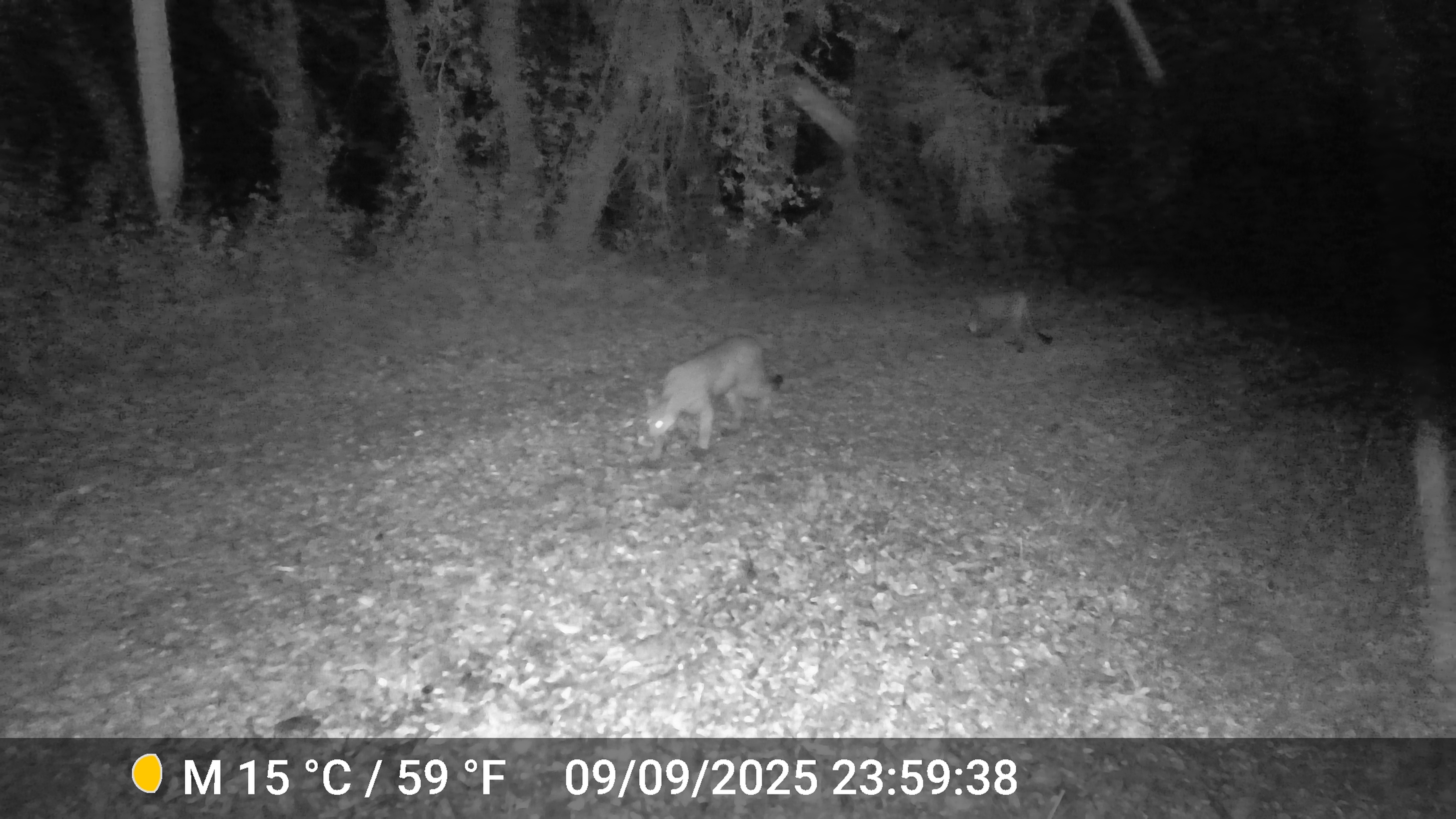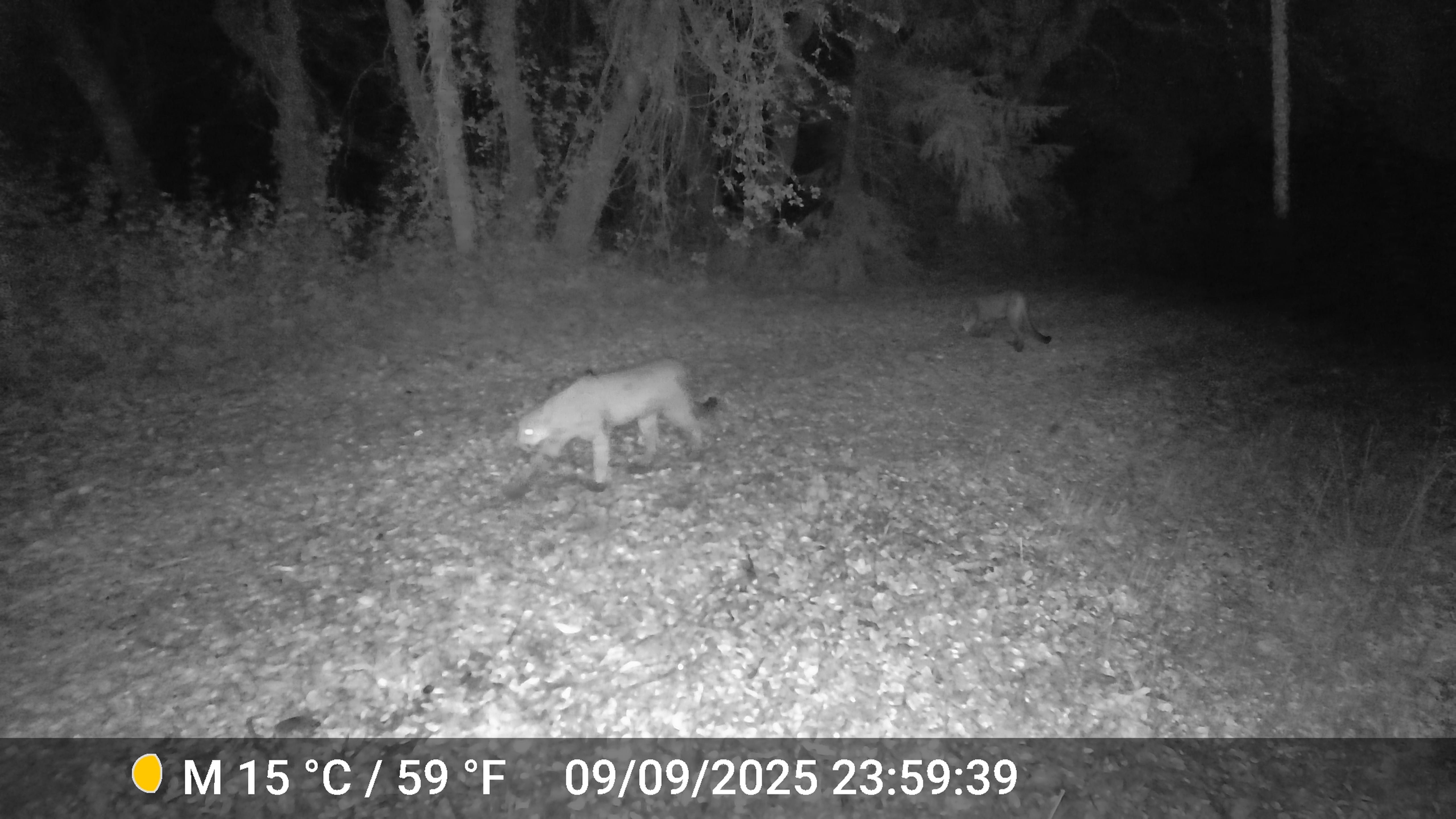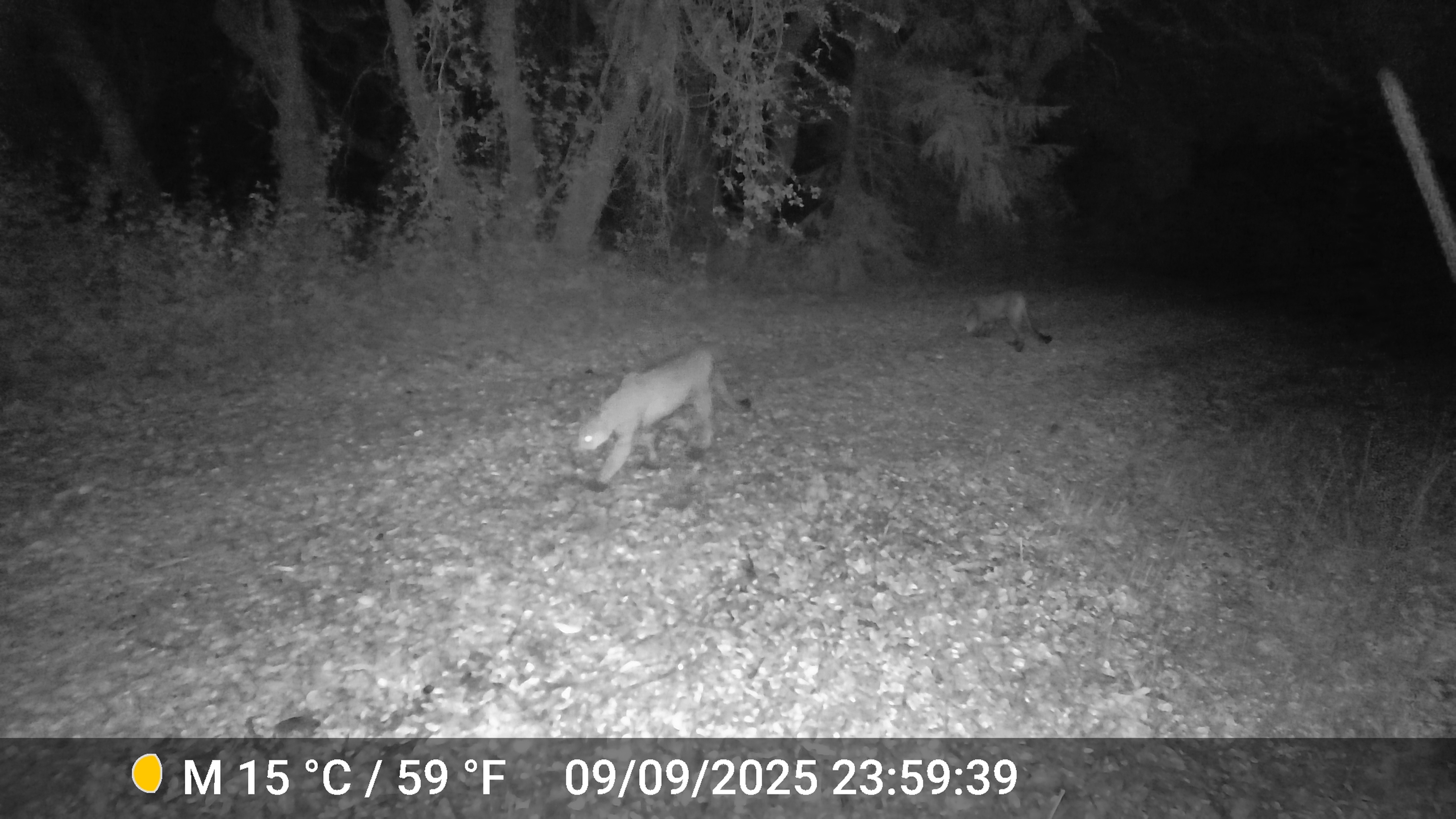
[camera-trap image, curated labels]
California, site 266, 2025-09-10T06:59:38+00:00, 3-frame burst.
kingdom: Animalia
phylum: Chordata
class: Mammalia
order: Carnivora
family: Felidae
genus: Puma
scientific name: Puma concolor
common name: puma